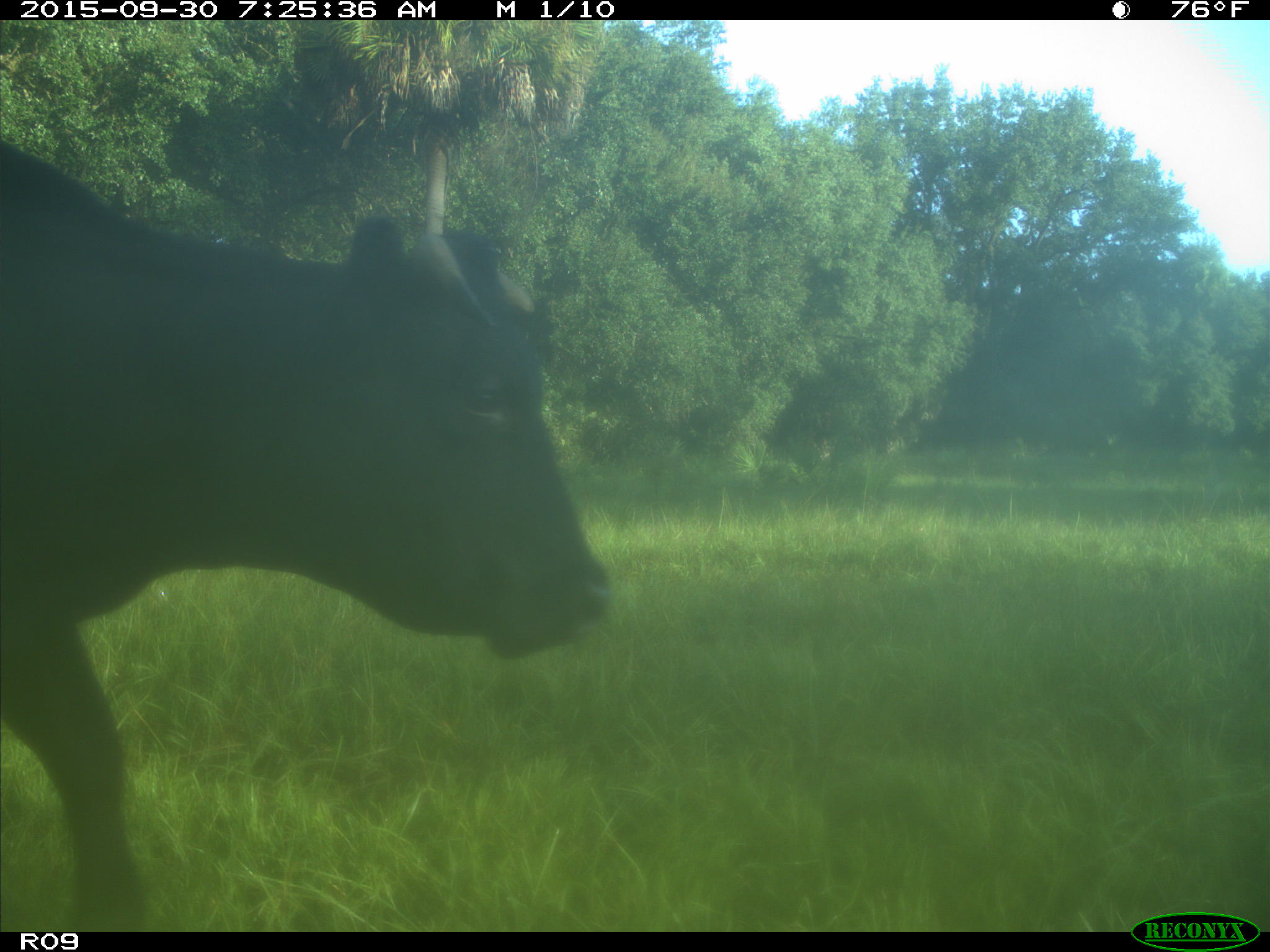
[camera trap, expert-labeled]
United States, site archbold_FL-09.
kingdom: Animalia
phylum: Chordata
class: Mammalia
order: Artiodactyla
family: Bovidae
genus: Bos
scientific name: Bos taurus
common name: domestic cow